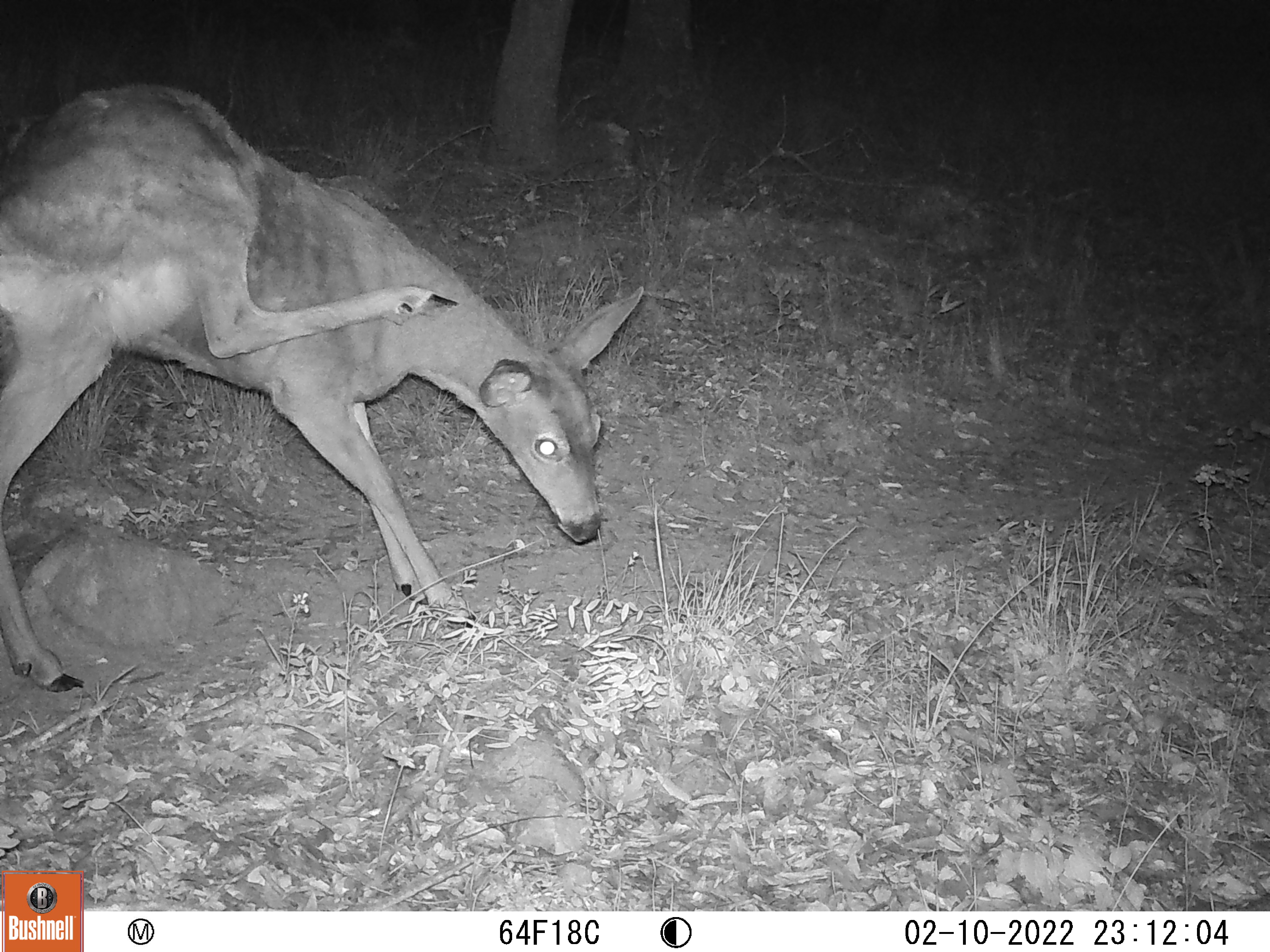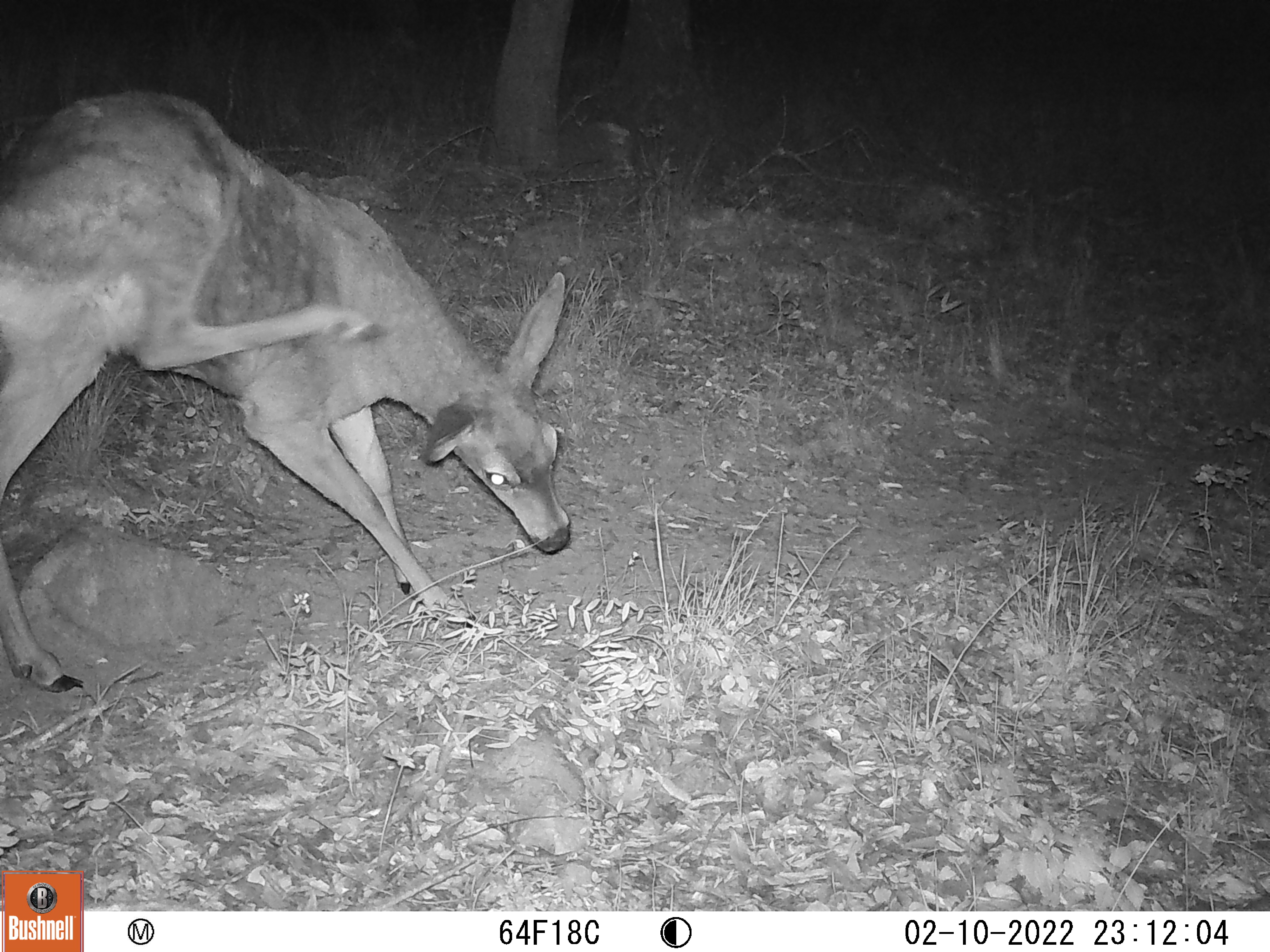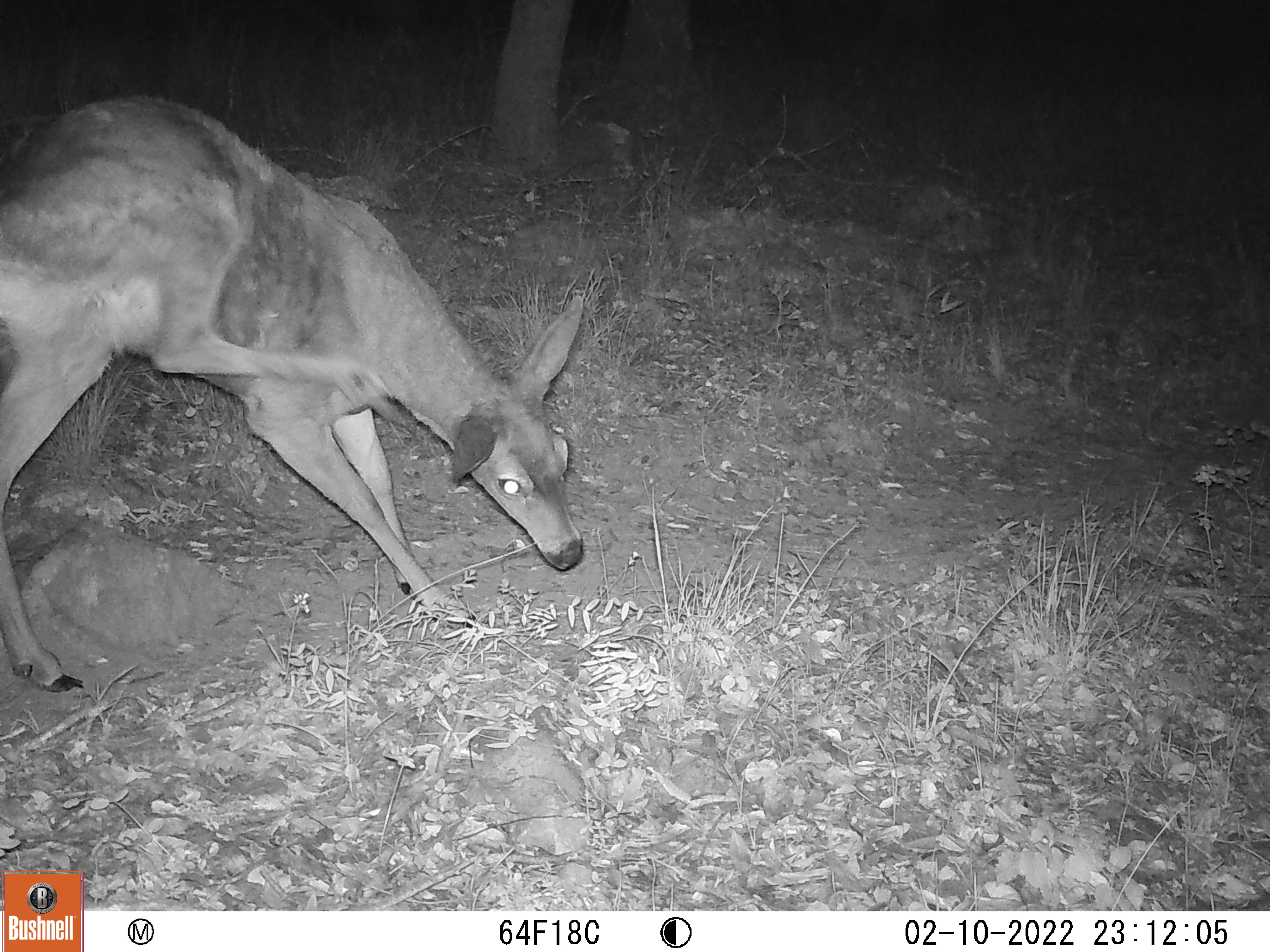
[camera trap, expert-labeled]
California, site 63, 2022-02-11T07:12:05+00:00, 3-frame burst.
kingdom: Animalia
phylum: Chordata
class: Mammalia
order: Artiodactyla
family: Cervidae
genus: Odocoileus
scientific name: Odocoileus hemionus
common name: mule deer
Mule deer (Odocoileus hemionus).